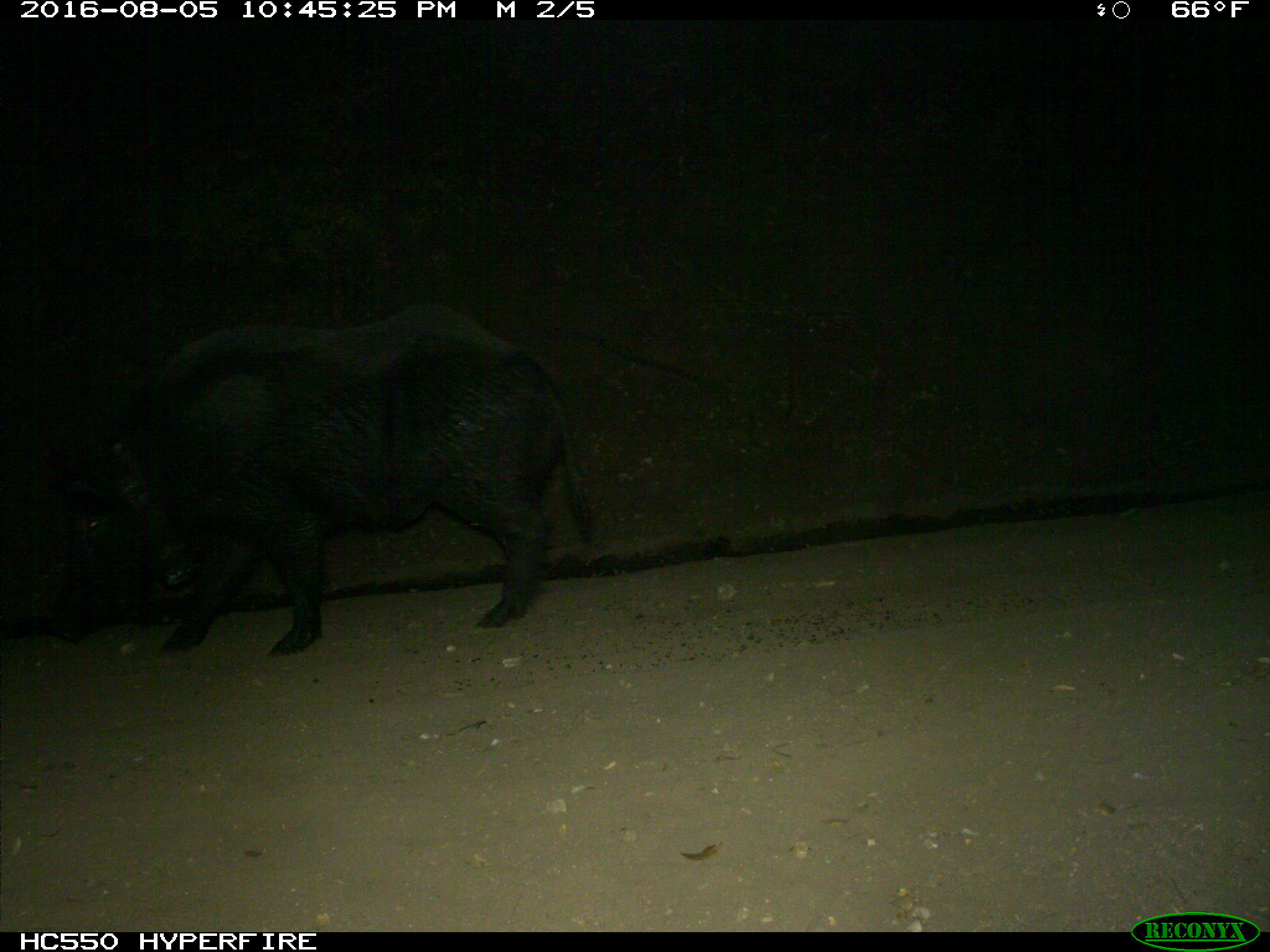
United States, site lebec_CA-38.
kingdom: Animalia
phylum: Chordata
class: Mammalia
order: Artiodactyla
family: Suidae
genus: Sus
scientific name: Sus scrofa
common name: wild boar